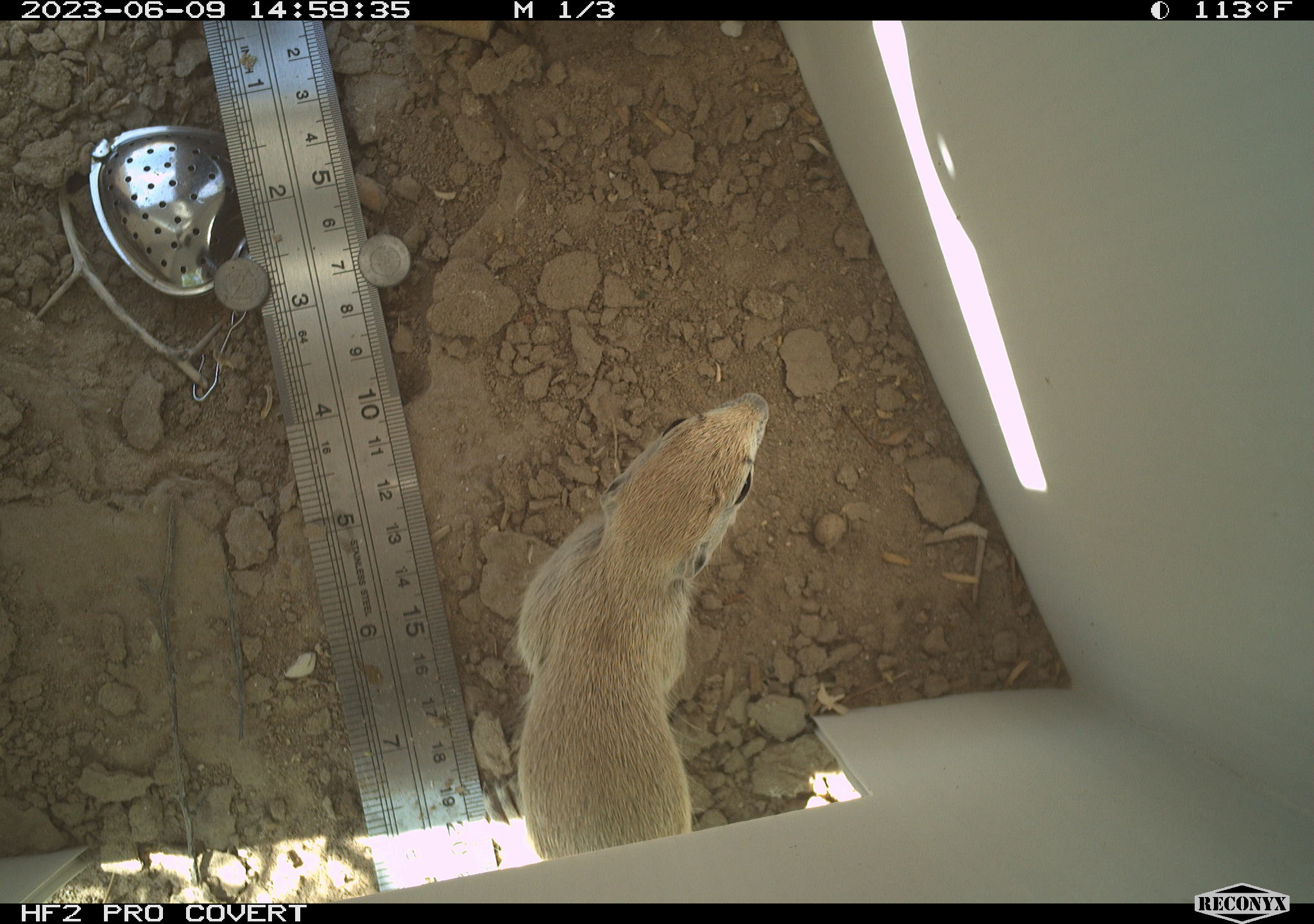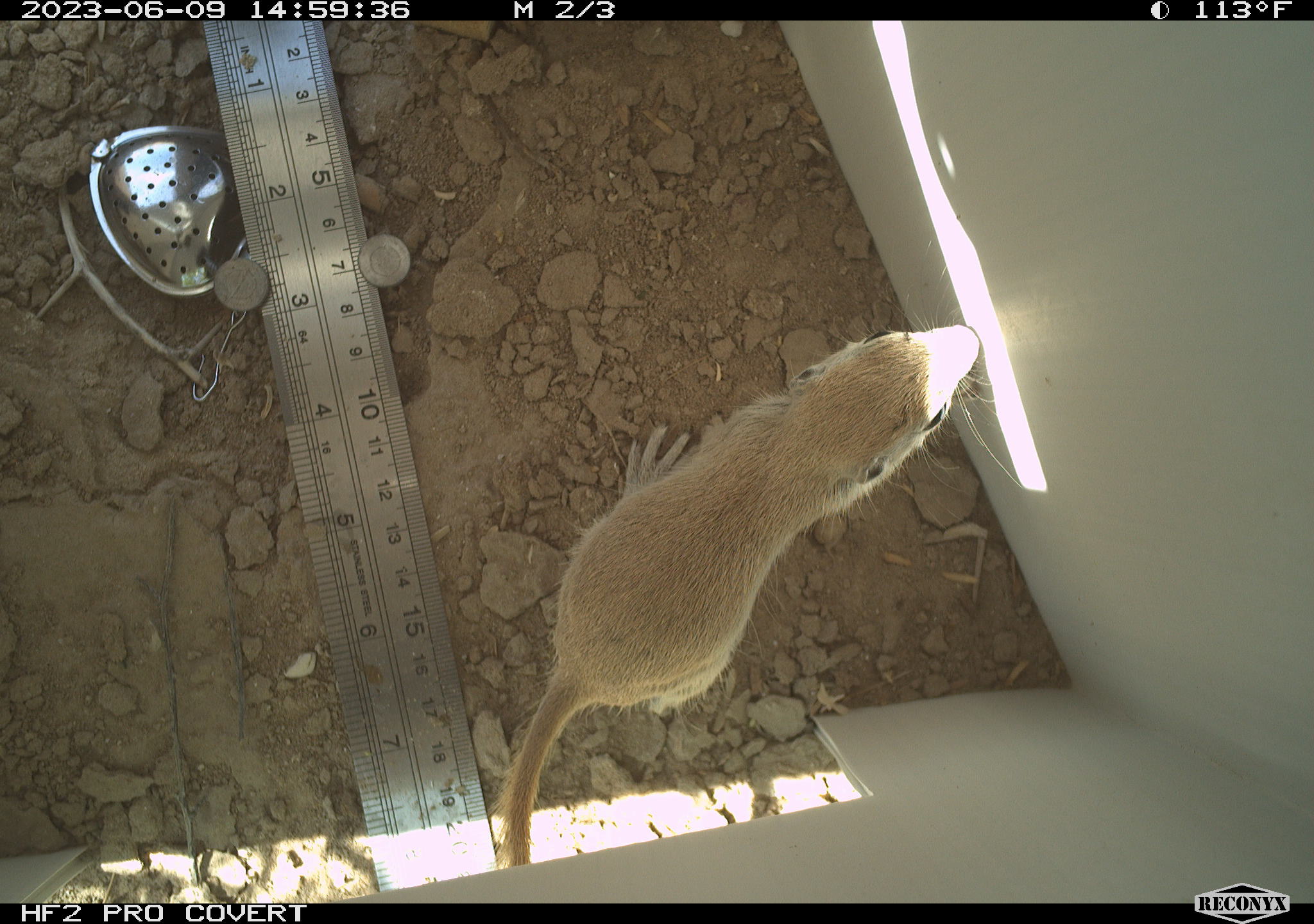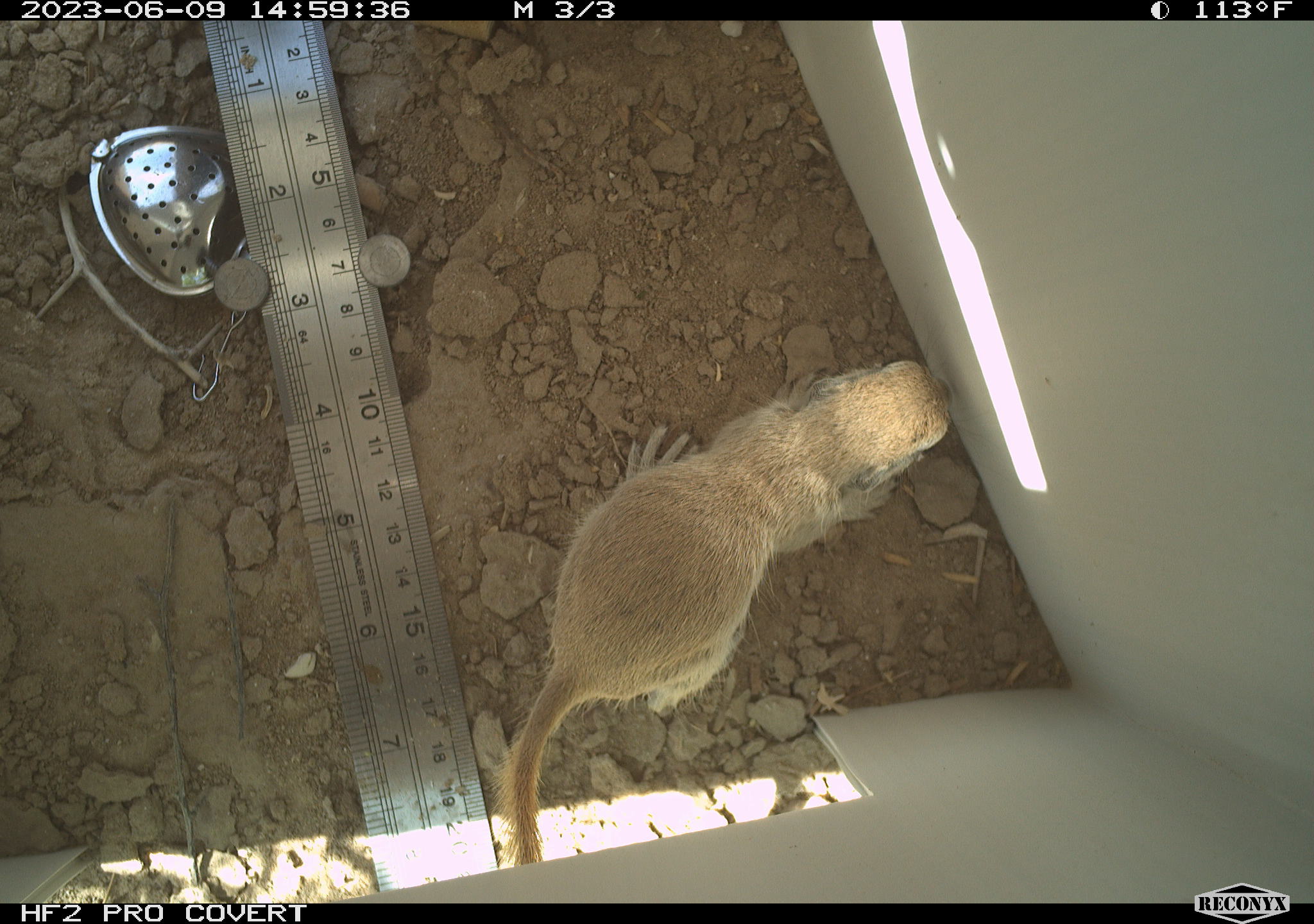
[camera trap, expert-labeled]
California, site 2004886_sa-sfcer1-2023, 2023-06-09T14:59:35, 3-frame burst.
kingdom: Animalia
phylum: Chordata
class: Mammalia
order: Rodentia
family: Sciuridae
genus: Xerospermophilus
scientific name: Xerospermophilus tereticaudus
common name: round-tailed ground squirrel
Round-tailed ground squirrel (Xerospermophilus tereticaudus).